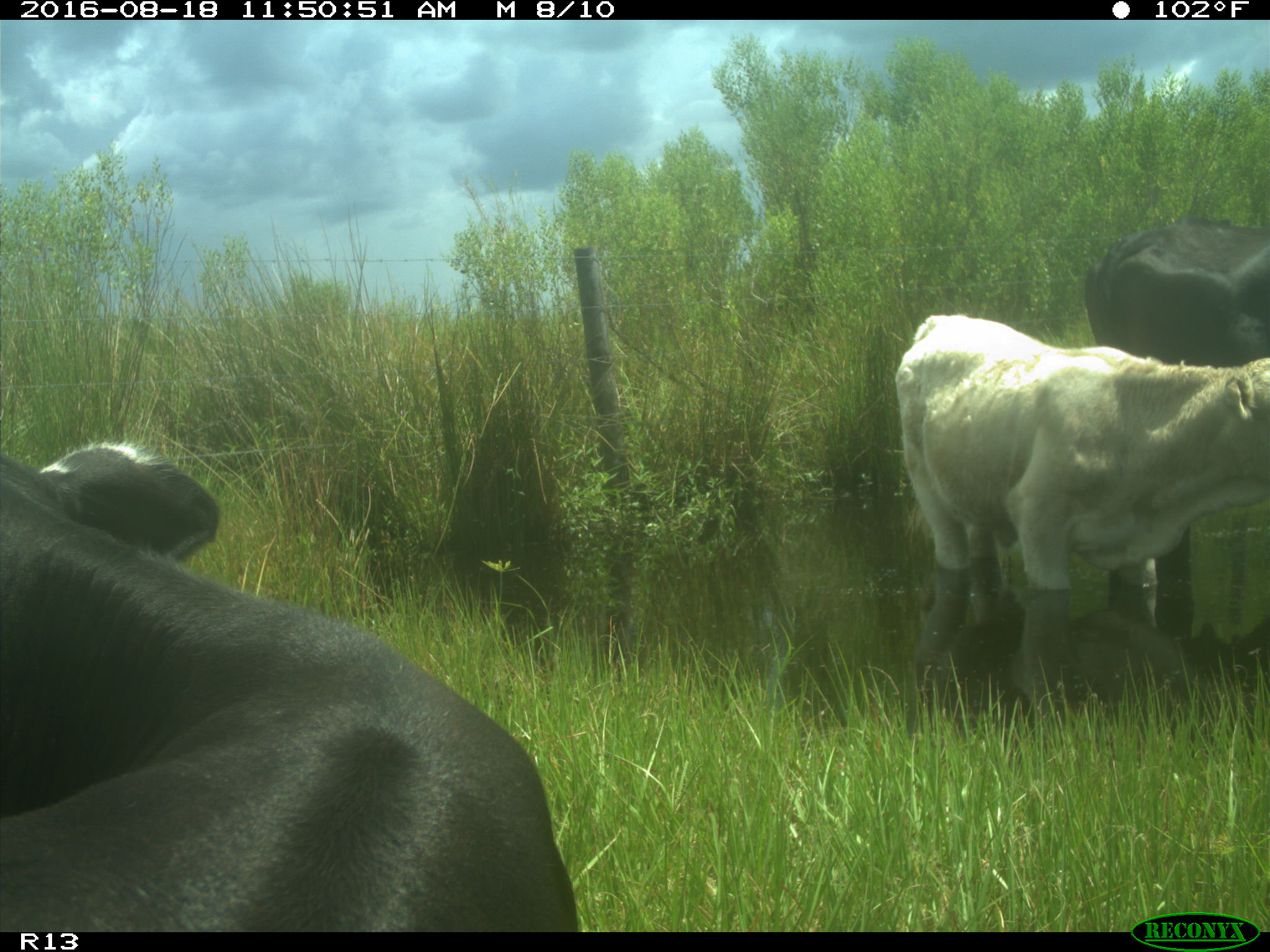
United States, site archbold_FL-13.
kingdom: Animalia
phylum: Chordata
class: Mammalia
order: Artiodactyla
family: Bovidae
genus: Bos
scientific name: Bos taurus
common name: domestic cow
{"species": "Bos taurus (domestic cow)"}